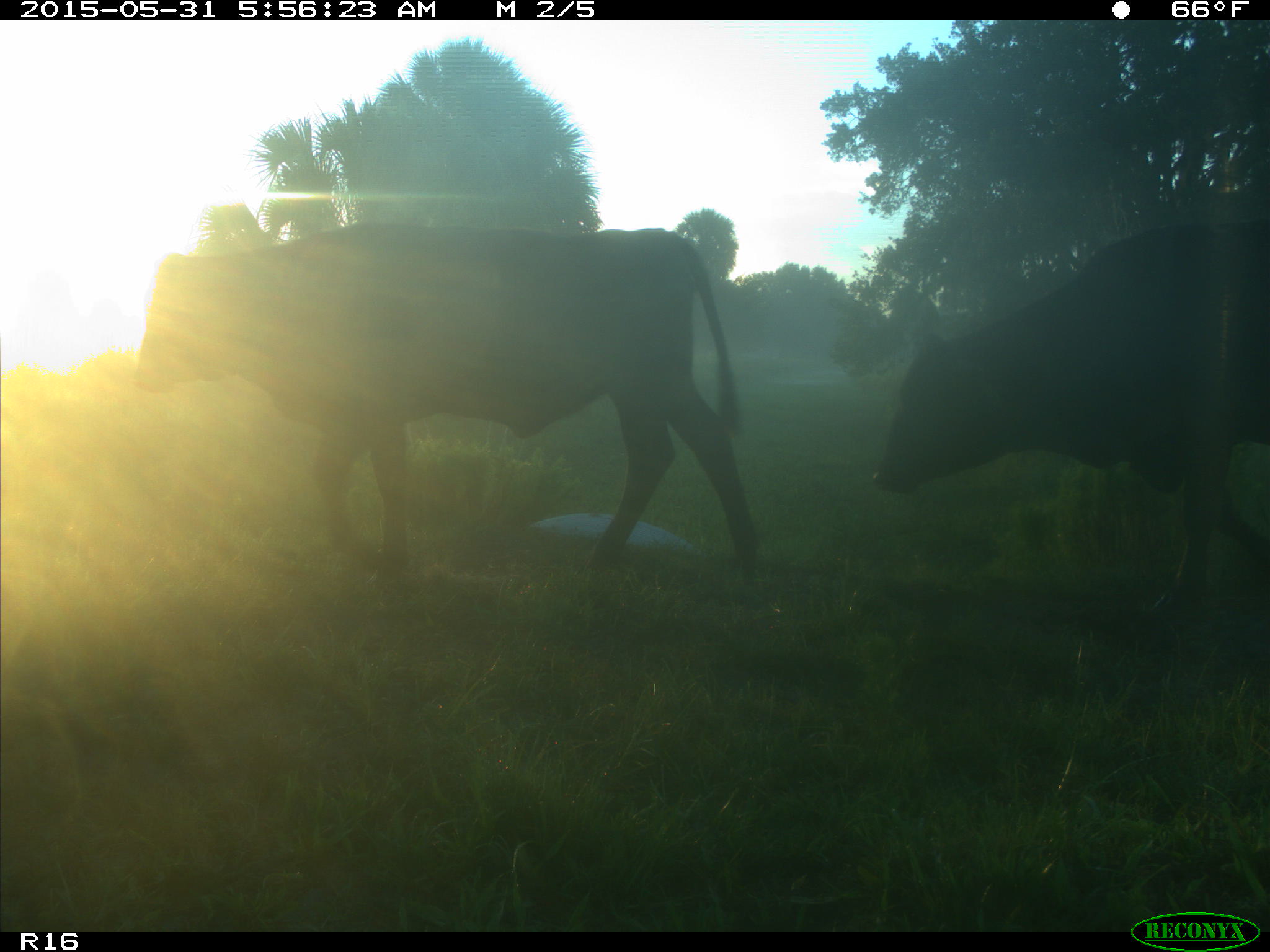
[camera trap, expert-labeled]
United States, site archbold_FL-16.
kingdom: Animalia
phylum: Chordata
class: Mammalia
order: Artiodactyla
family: Bovidae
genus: Bos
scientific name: Bos taurus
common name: domestic cow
Bos taurus (domestic cow).